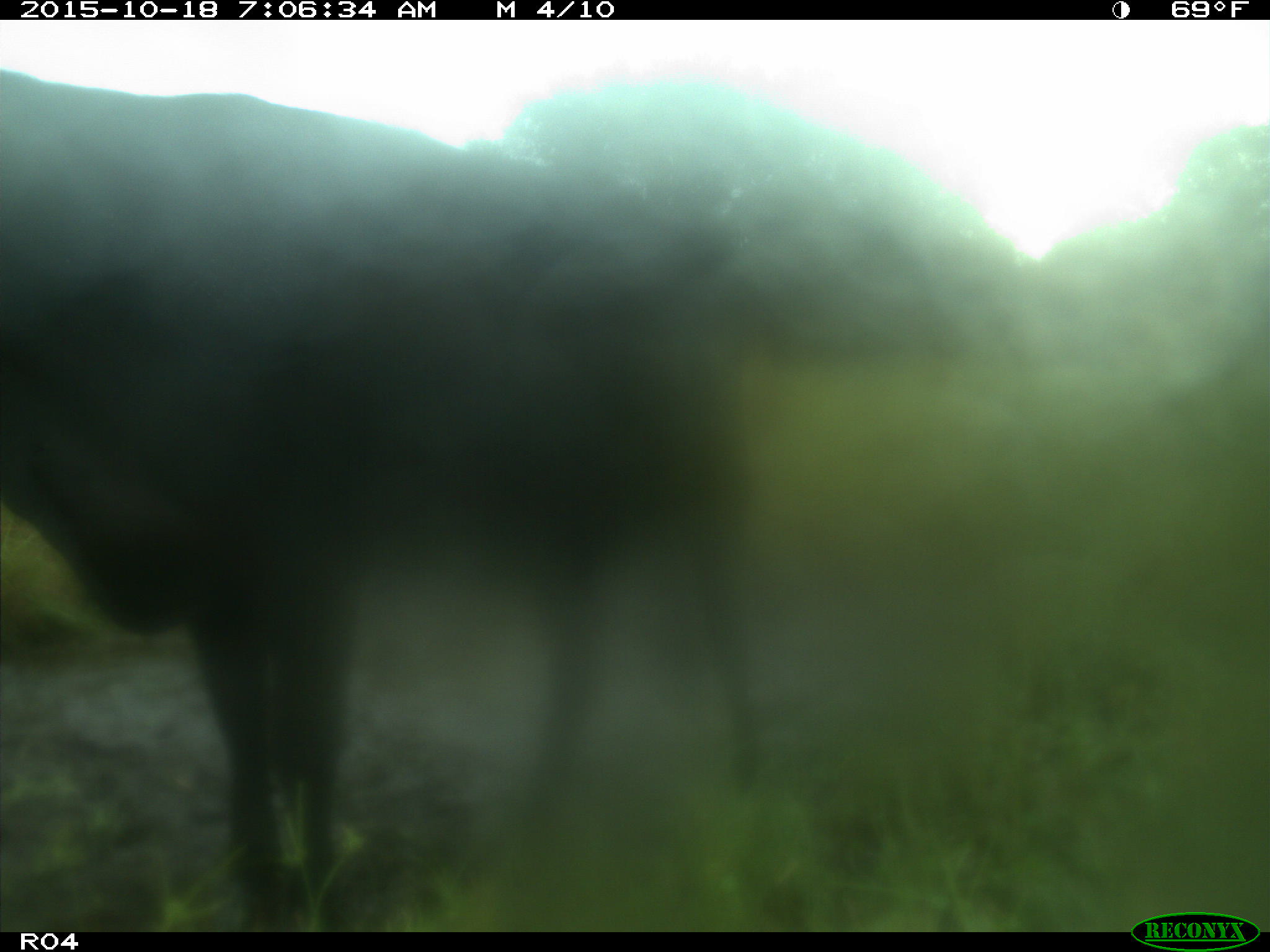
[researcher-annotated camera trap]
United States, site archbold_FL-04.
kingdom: Animalia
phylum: Chordata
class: Mammalia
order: Artiodactyla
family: Bovidae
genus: Bos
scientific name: Bos taurus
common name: domestic cow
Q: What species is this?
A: Bos taurus (domestic cow).